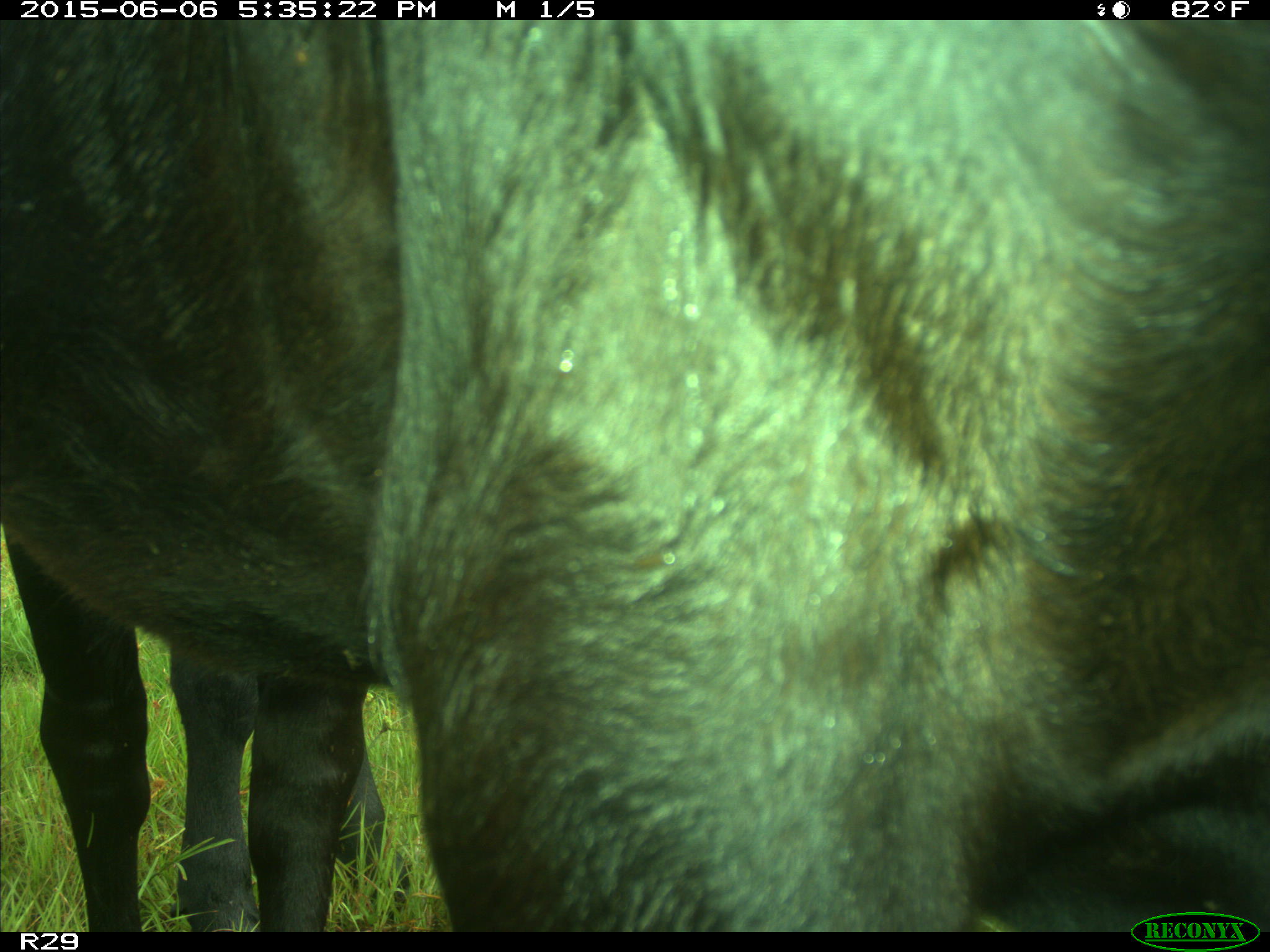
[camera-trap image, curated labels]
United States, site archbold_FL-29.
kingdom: Animalia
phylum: Chordata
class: Mammalia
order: Artiodactyla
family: Bovidae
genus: Bos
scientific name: Bos taurus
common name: domestic cow